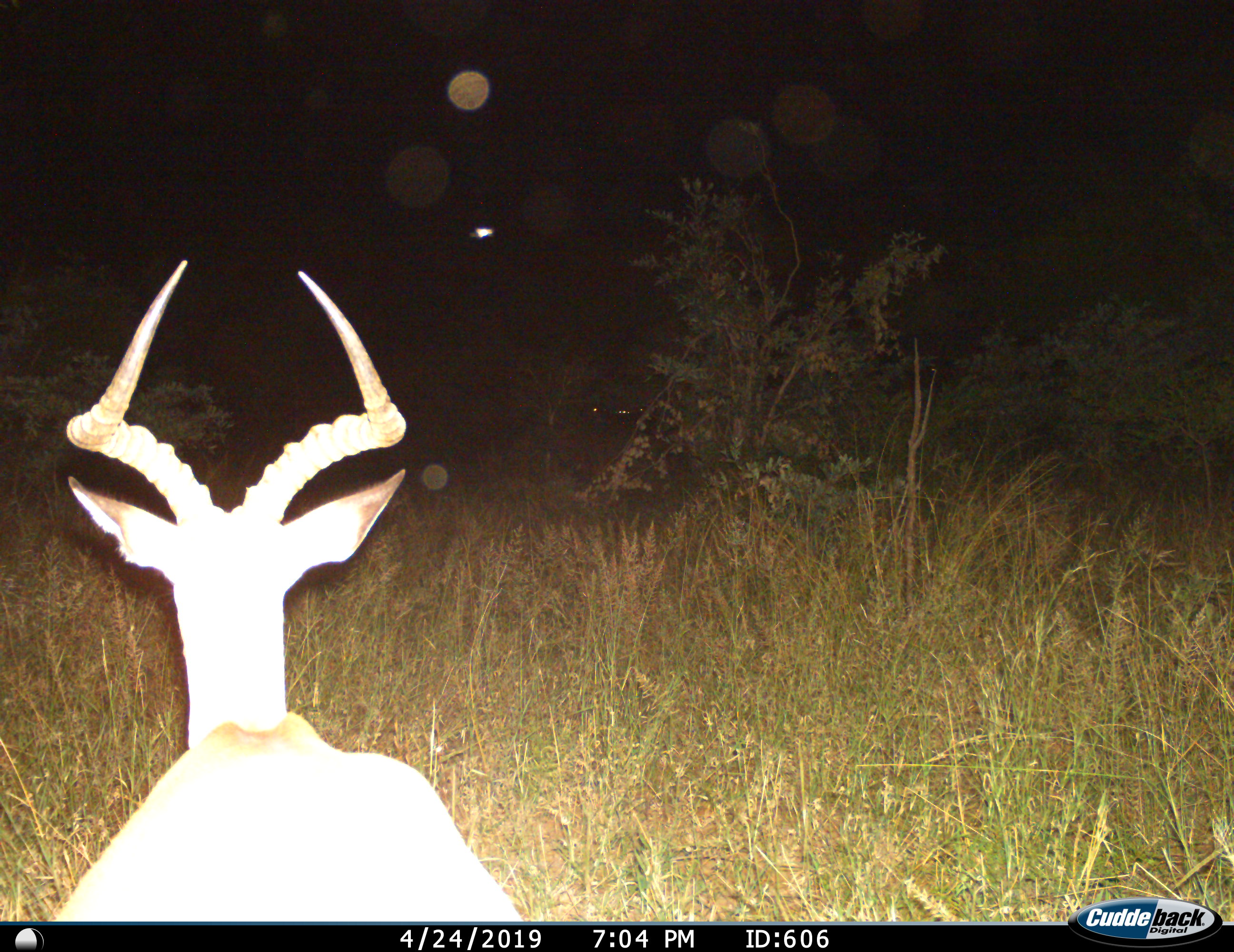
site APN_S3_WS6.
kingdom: Animalia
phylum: Chordata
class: Mammalia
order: Artiodactyla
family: Bovidae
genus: Aepyceros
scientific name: Aepyceros melampus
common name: impala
Impala (Aepyceros melampus), count 1. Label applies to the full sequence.